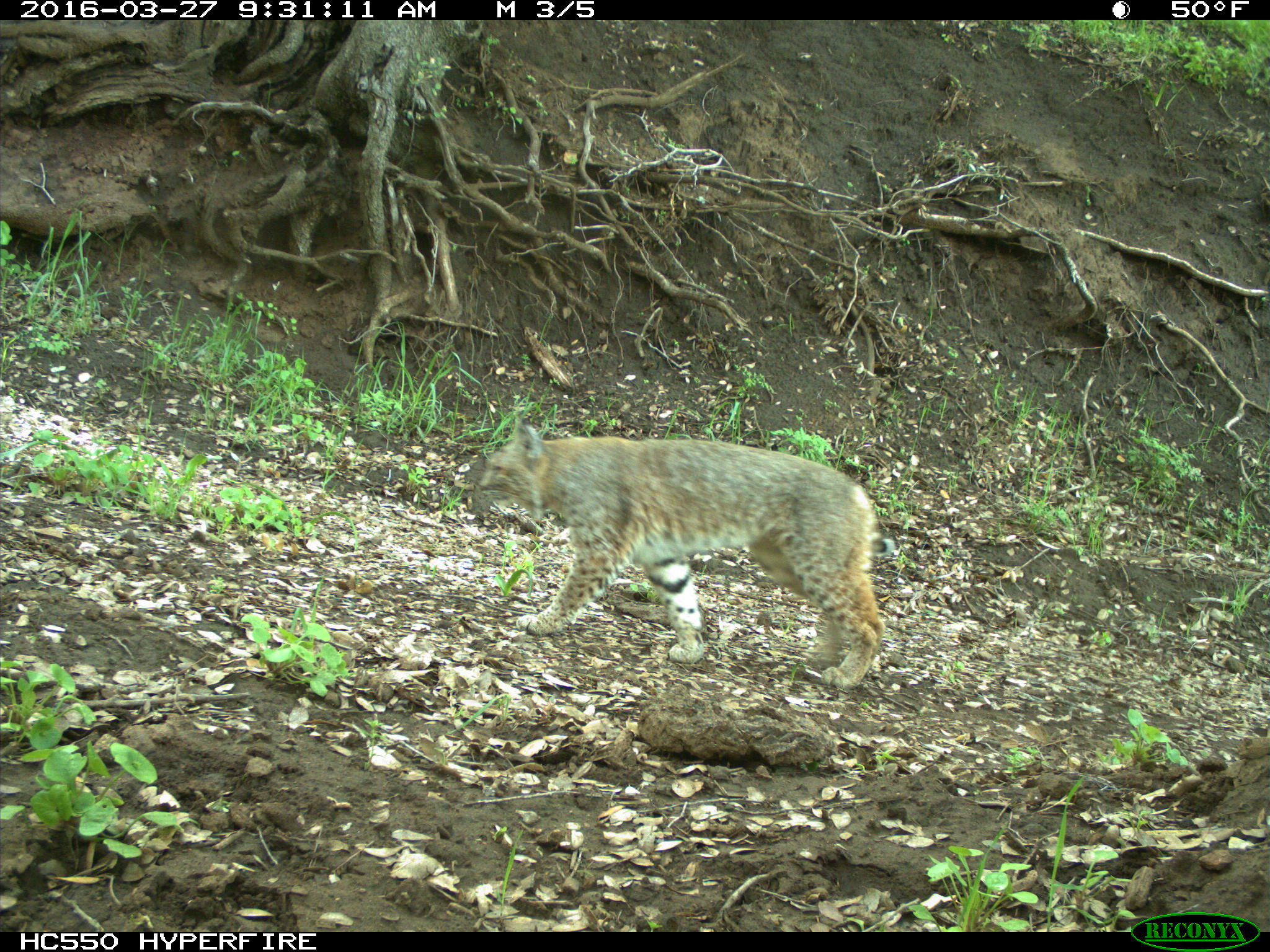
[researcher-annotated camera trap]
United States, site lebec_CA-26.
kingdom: Animalia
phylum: Chordata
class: Mammalia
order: Carnivora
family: Felidae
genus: Lynx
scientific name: Lynx rufus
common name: bobcat